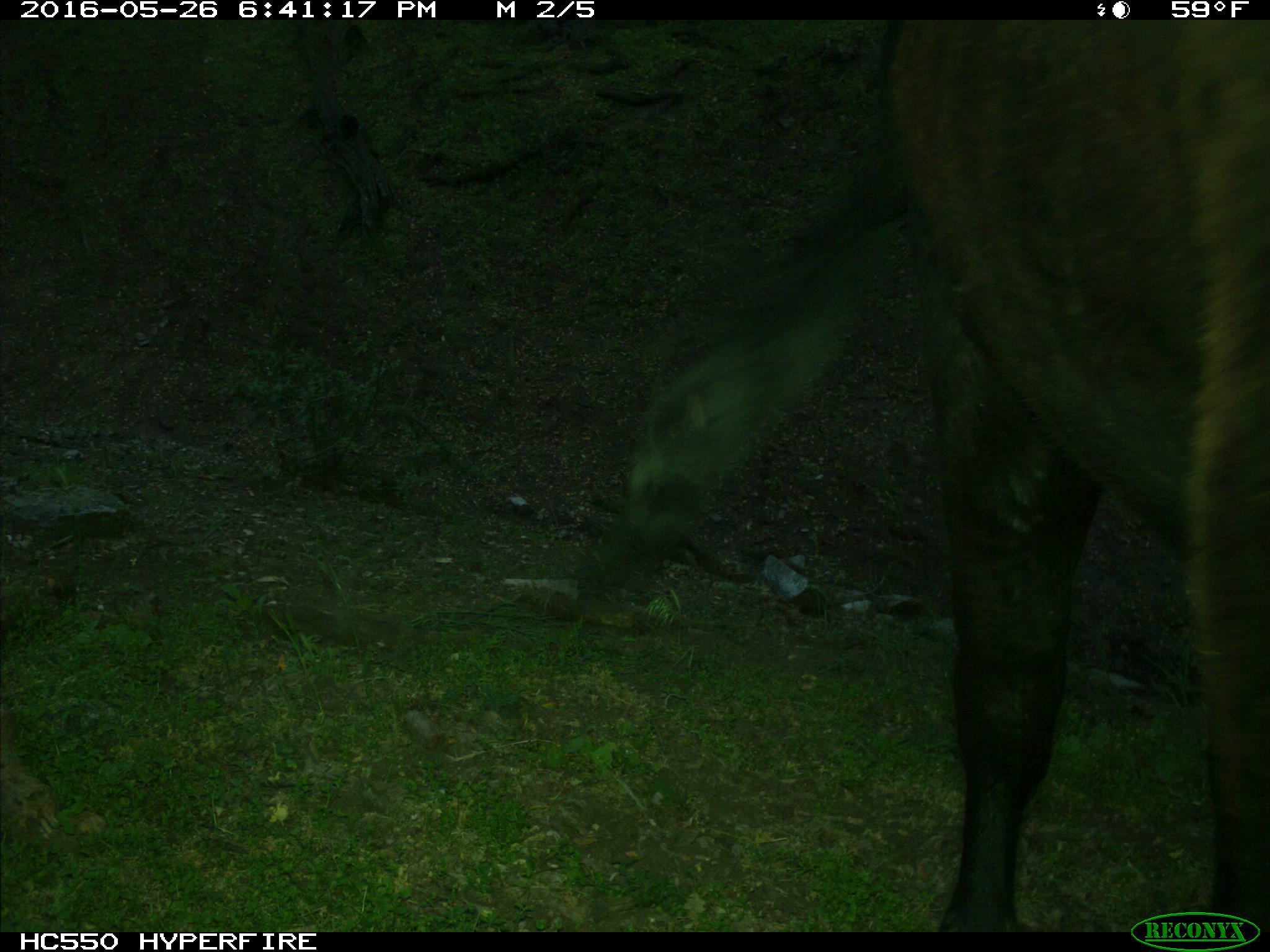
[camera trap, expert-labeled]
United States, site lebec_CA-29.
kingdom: Animalia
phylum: Chordata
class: Mammalia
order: Artiodactyla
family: Bovidae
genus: Bos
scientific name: Bos taurus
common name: domestic cow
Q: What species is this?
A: Bos taurus (domestic cow).